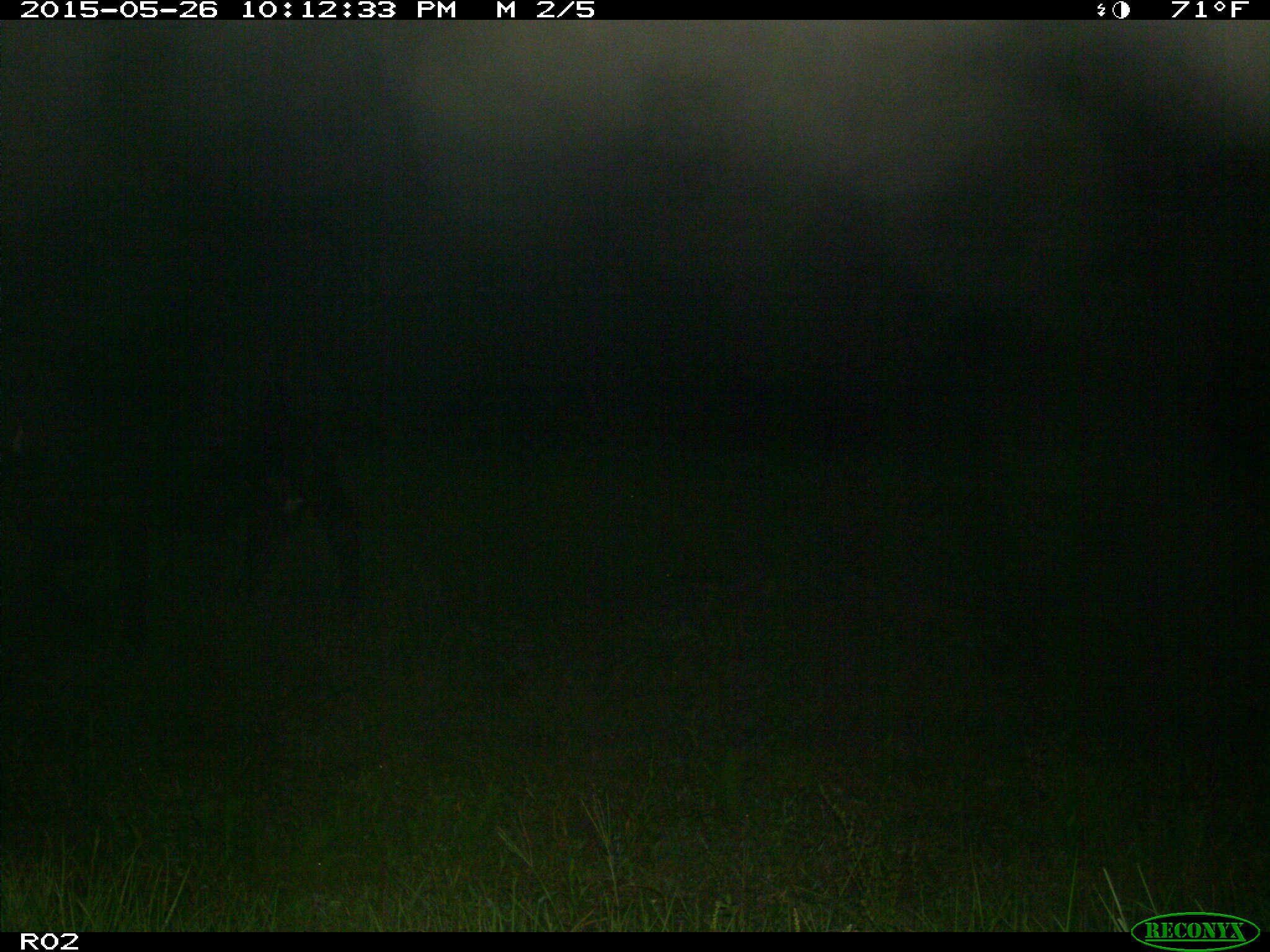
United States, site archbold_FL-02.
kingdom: Animalia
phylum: Chordata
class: Mammalia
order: Artiodactyla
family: Bovidae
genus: Bos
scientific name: Bos taurus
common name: domestic cow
Bos taurus (domestic cow).